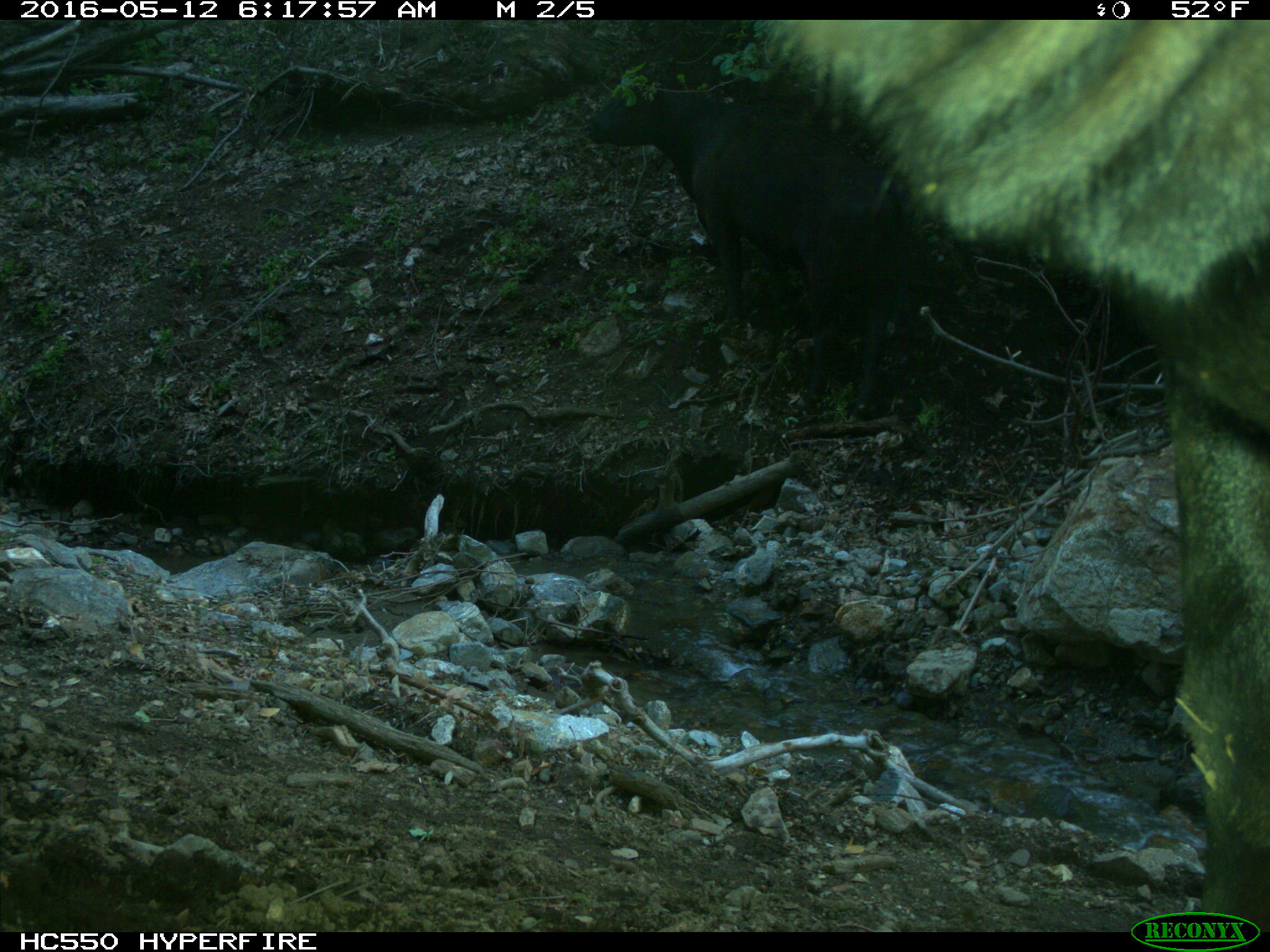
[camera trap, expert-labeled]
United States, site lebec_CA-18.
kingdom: Animalia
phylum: Chordata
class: Mammalia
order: Artiodactyla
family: Bovidae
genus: Bos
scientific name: Bos taurus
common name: domestic cow